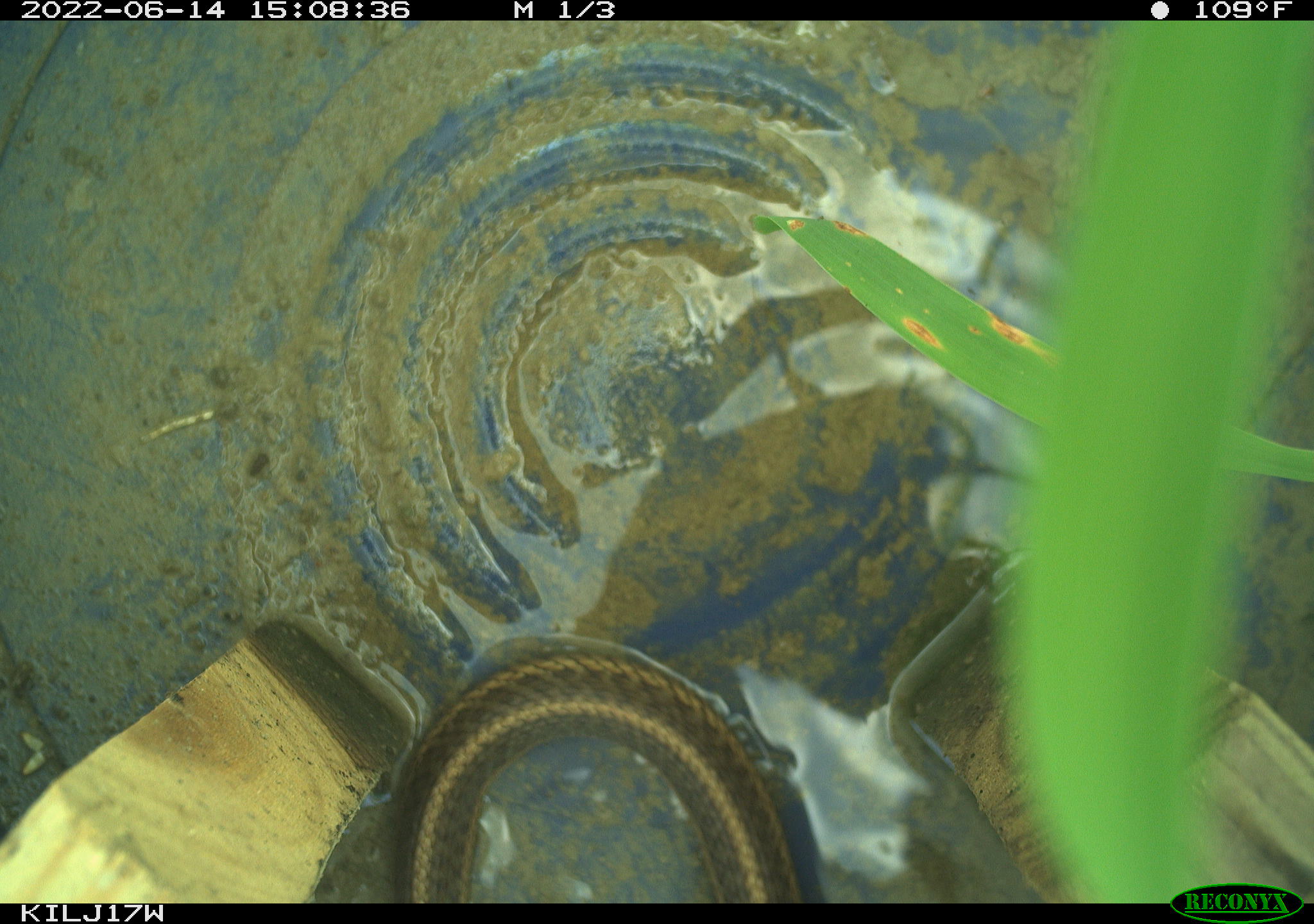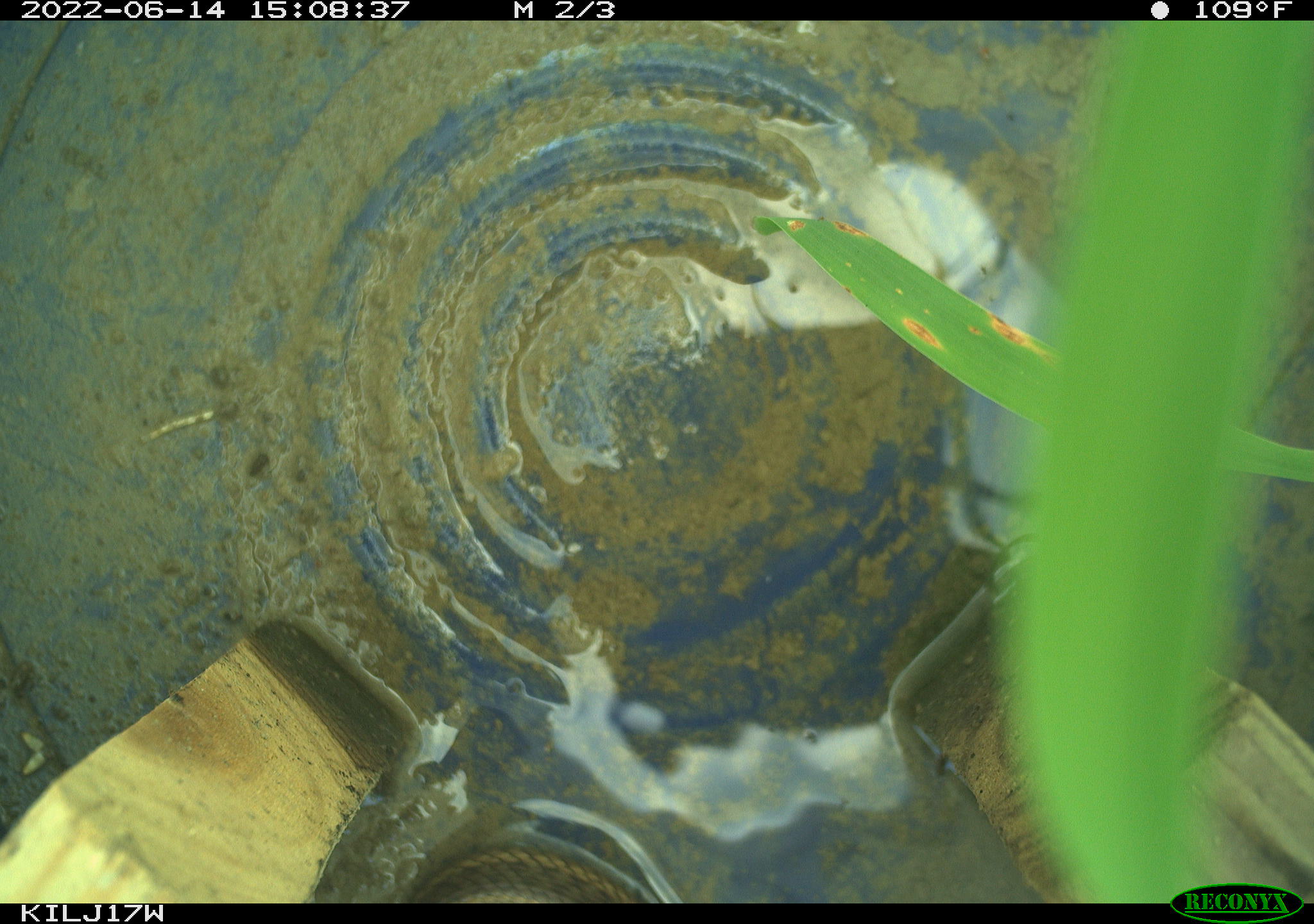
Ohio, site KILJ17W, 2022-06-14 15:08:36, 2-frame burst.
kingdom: Animalia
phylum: Chordata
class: Reptilia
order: Squamata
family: Colubridae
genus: Thamnophis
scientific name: Thamnophis sirtalis sirtalis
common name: eastern gartersnake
Eastern gartersnake (Thamnophis sirtalis sirtalis).